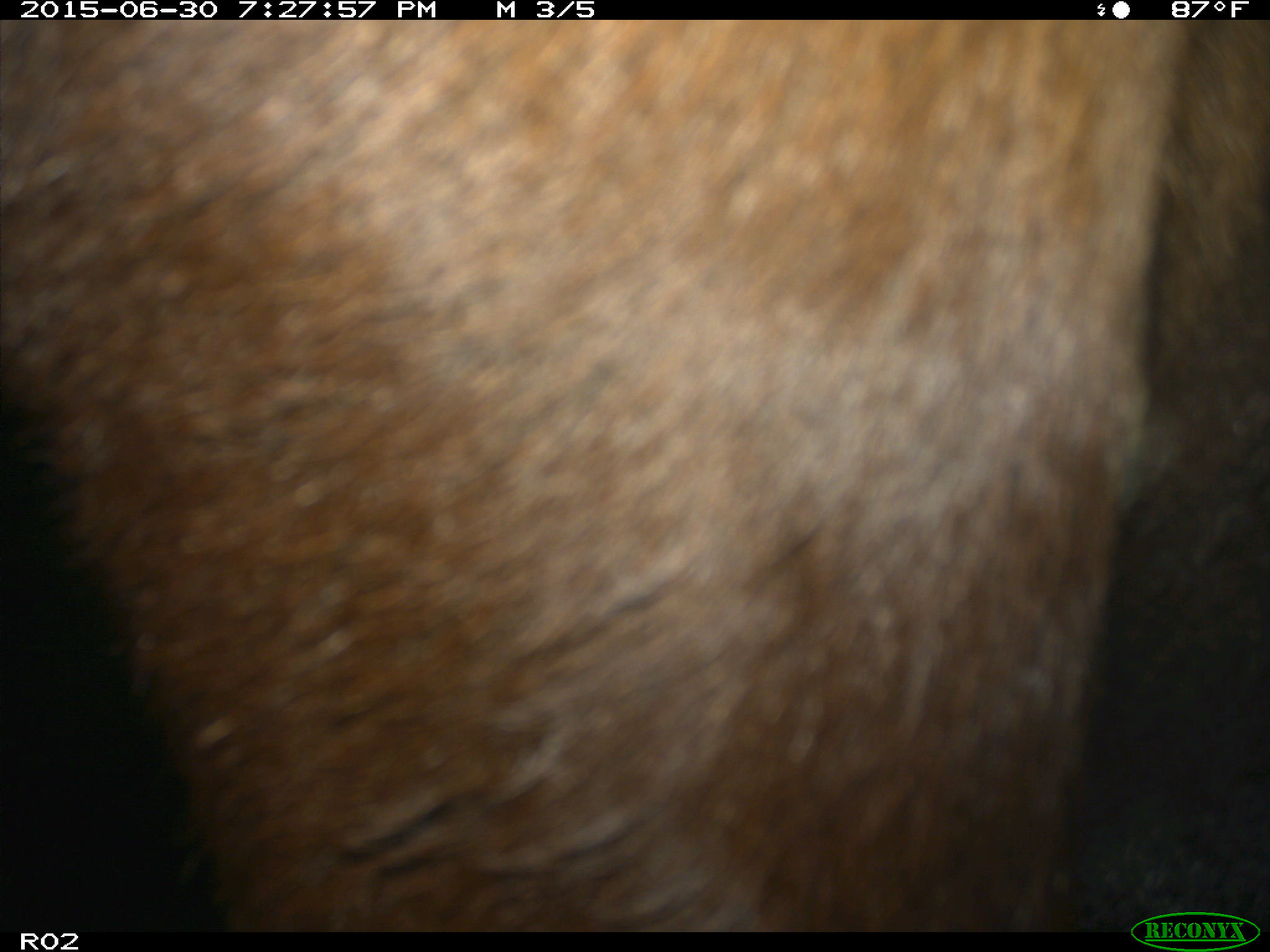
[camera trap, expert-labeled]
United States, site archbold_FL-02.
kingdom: Animalia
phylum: Chordata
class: Mammalia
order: Artiodactyla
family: Bovidae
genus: Bos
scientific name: Bos taurus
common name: domestic cow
Bos taurus (domestic cow).